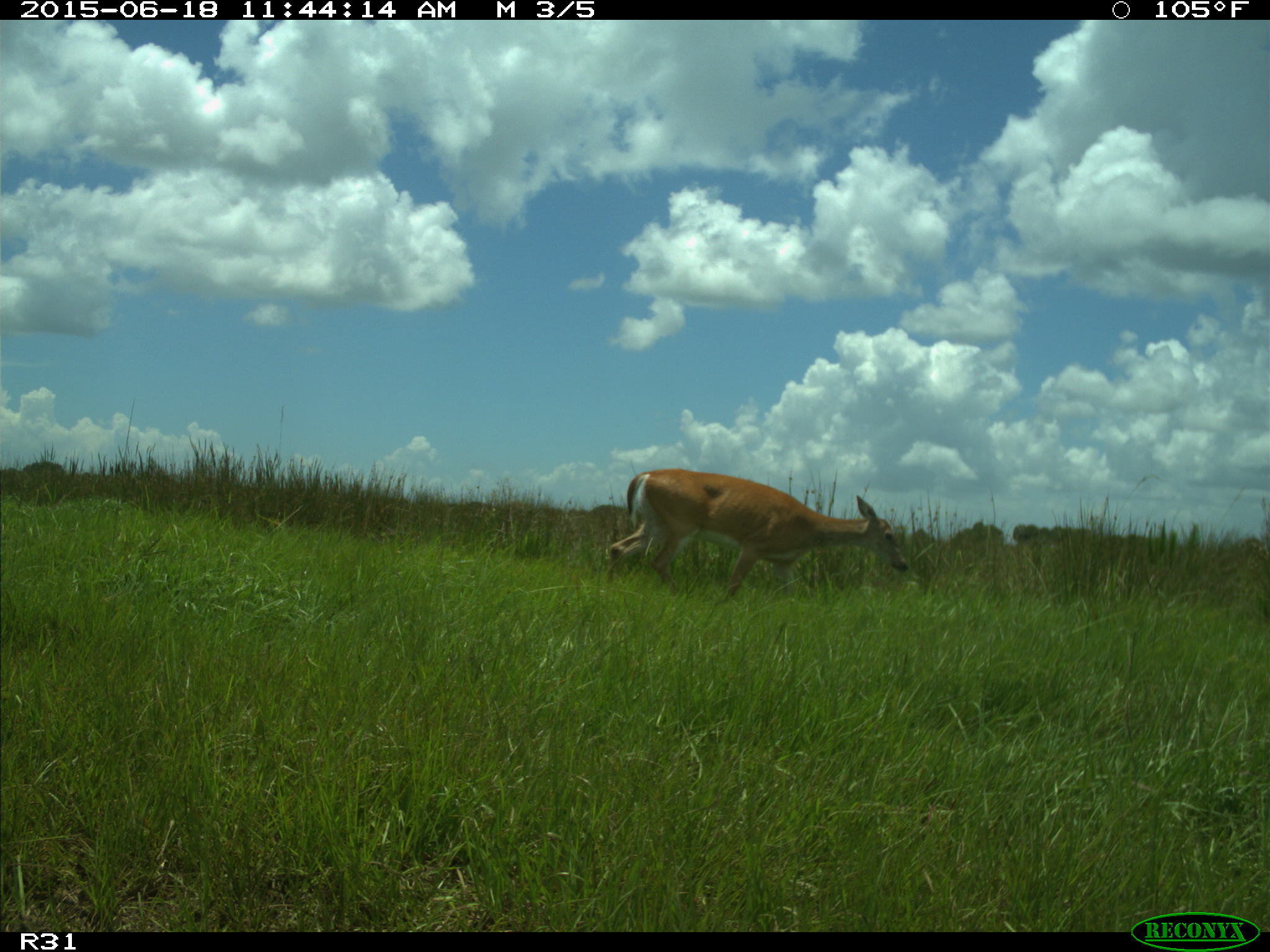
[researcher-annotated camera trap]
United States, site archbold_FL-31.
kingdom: Animalia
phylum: Chordata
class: Mammalia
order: Artiodactyla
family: Cervidae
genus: Odocoileus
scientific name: Odocoileus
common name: deer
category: unidentified deer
Unidentified deer (deer) (Odocoileus).